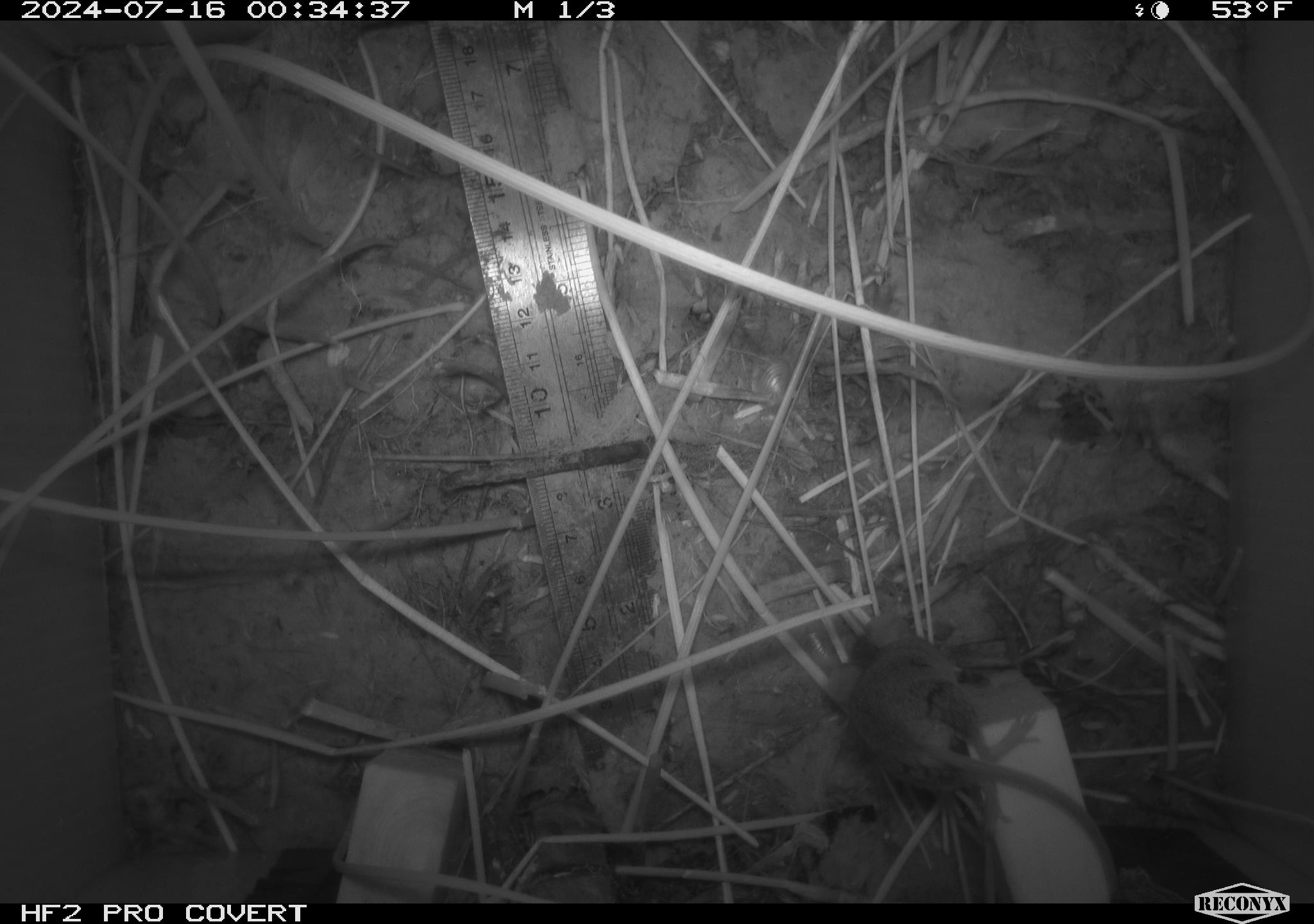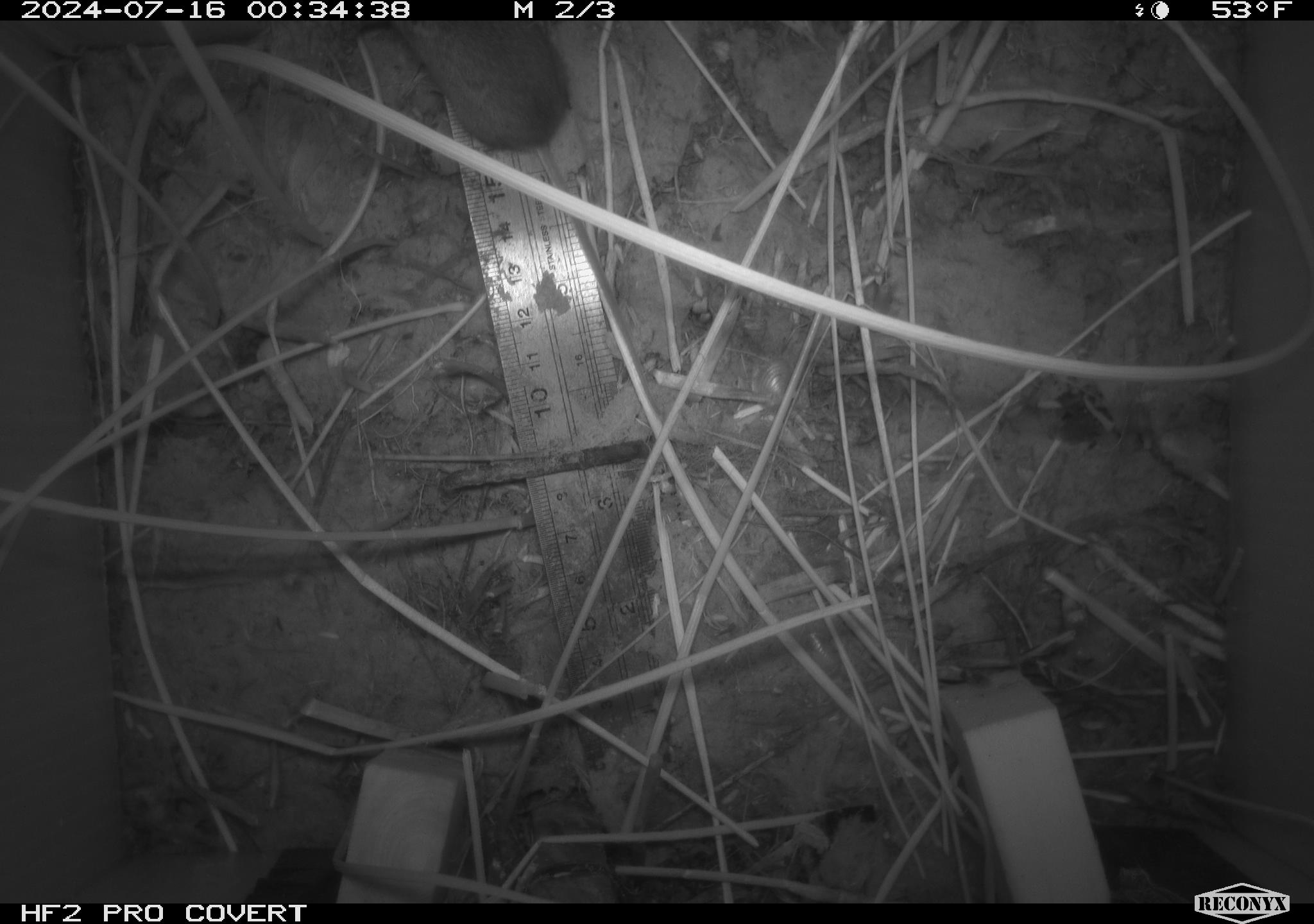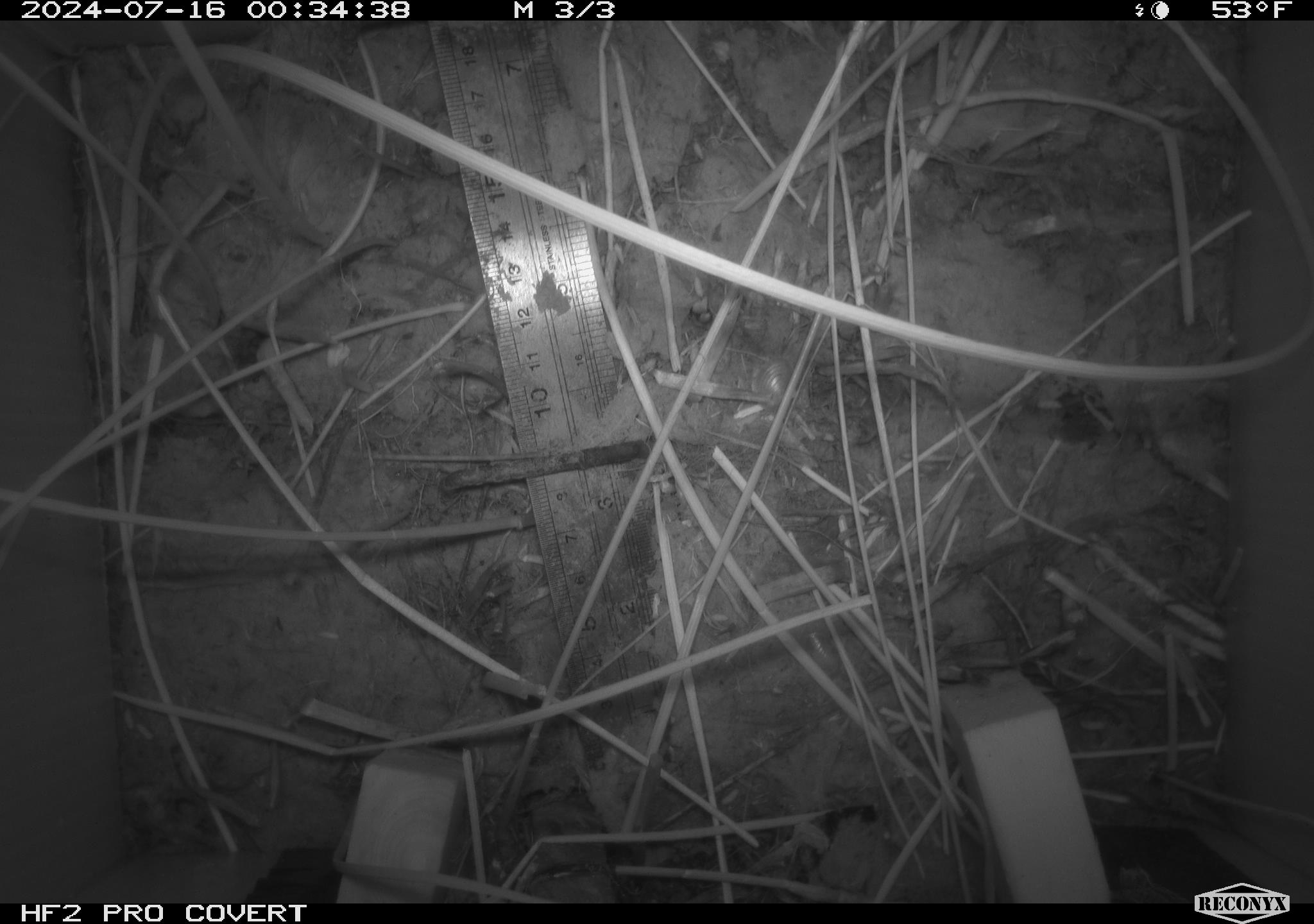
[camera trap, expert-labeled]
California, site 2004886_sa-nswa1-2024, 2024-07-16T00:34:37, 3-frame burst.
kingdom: Animalia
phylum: Chordata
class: Mammalia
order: Rodentia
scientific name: Rodentia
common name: rodent